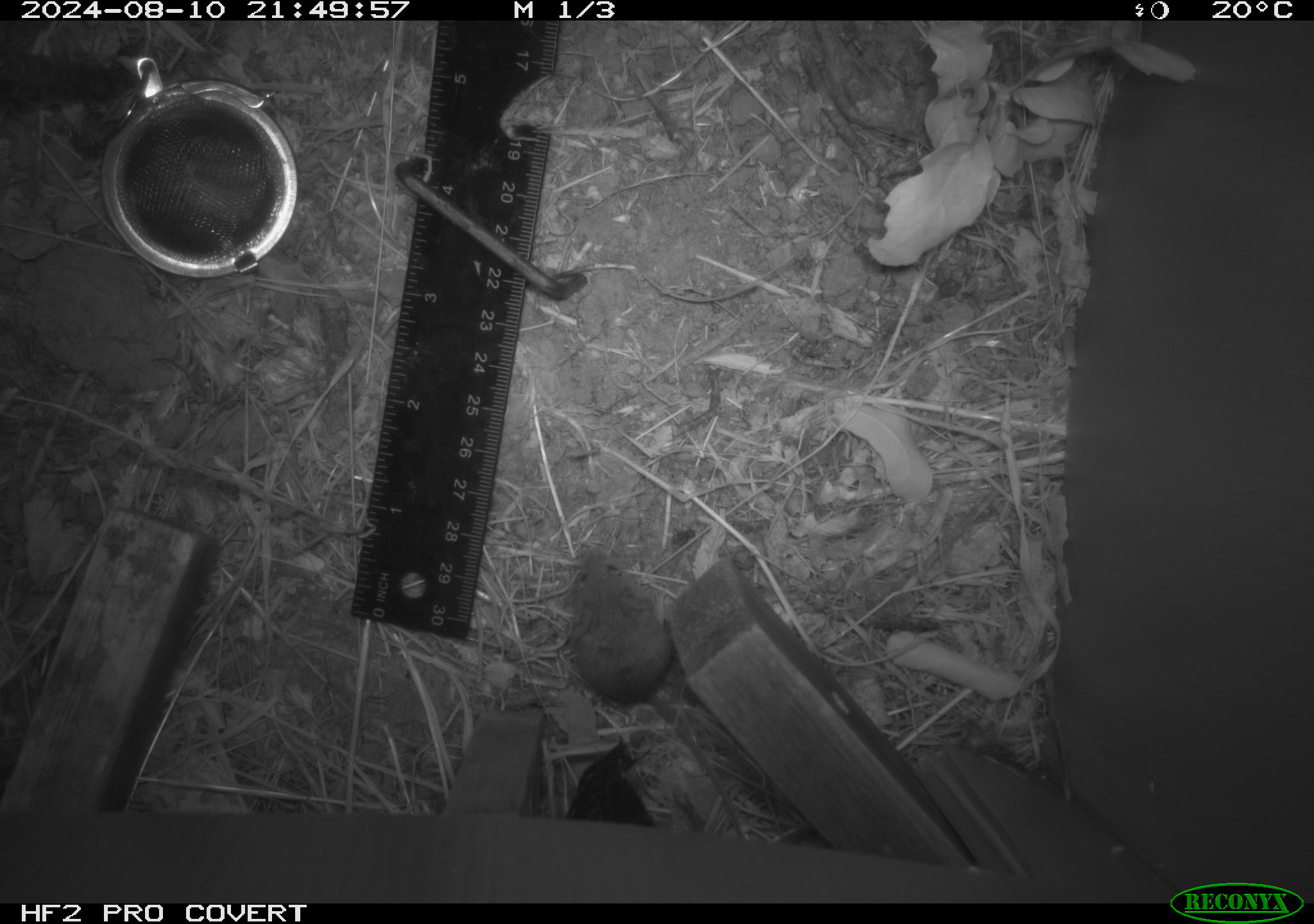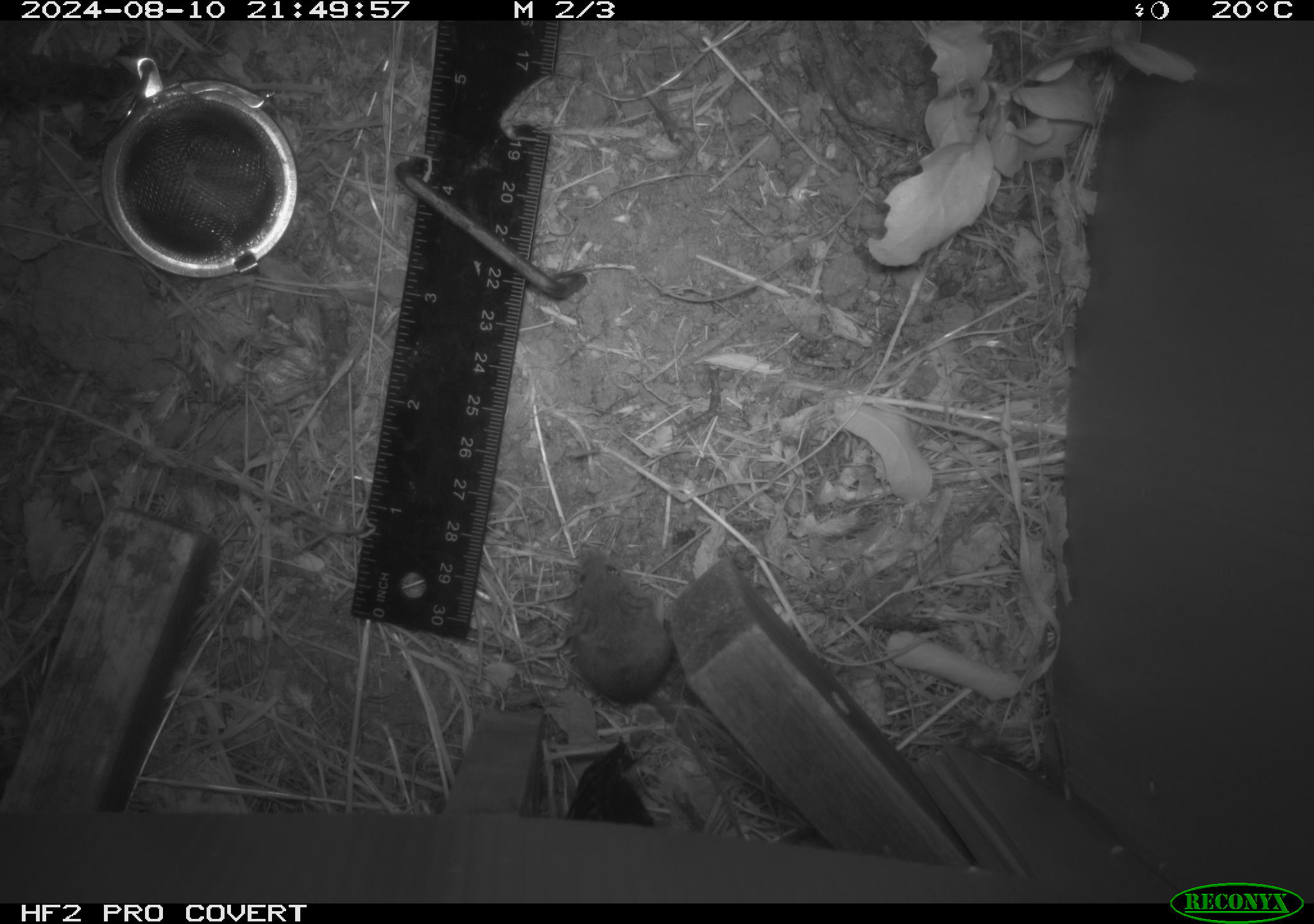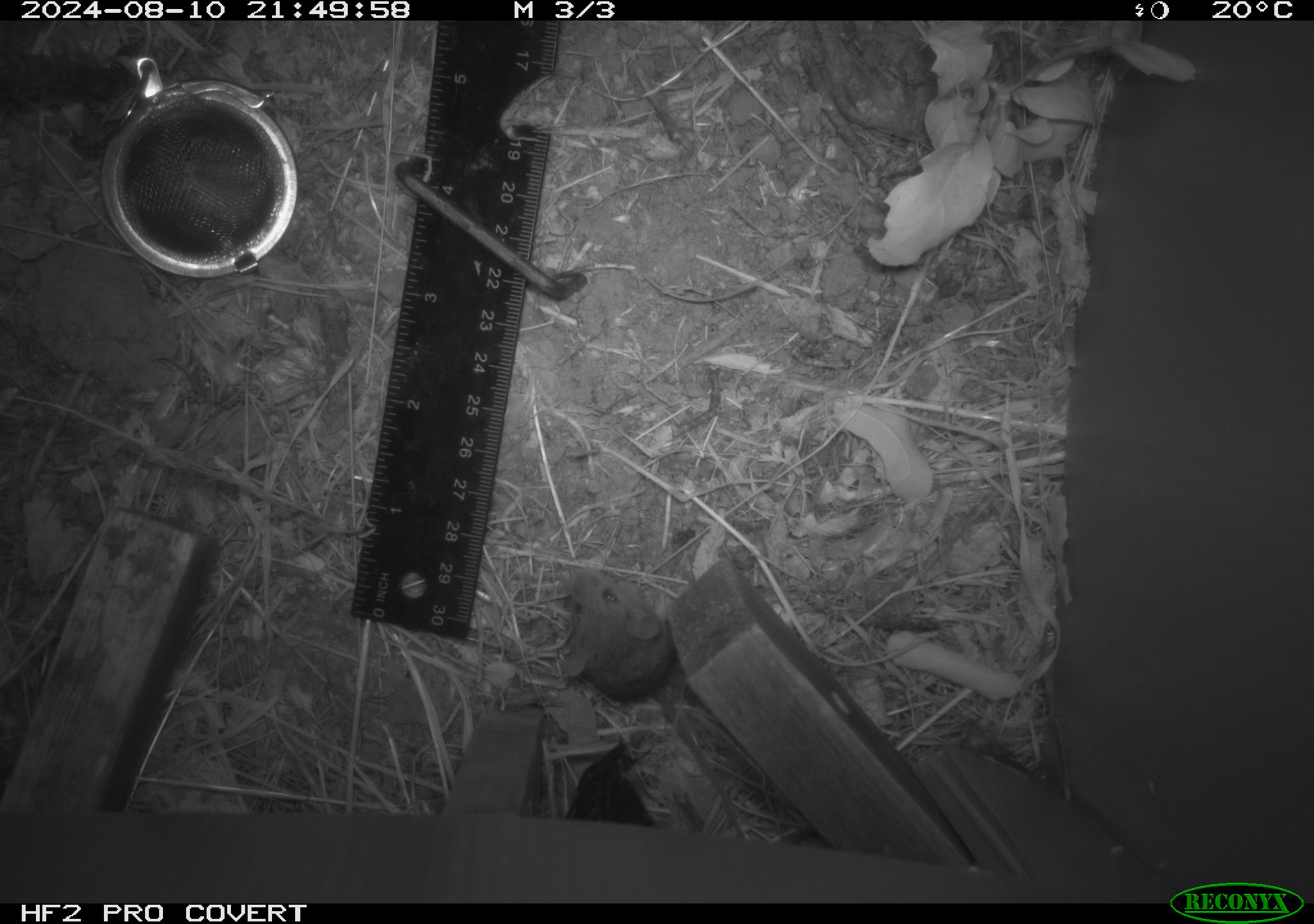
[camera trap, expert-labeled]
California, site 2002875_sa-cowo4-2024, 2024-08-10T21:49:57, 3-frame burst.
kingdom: Animalia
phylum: Chordata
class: Mammalia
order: Rodentia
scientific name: Rodentia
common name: mouse species